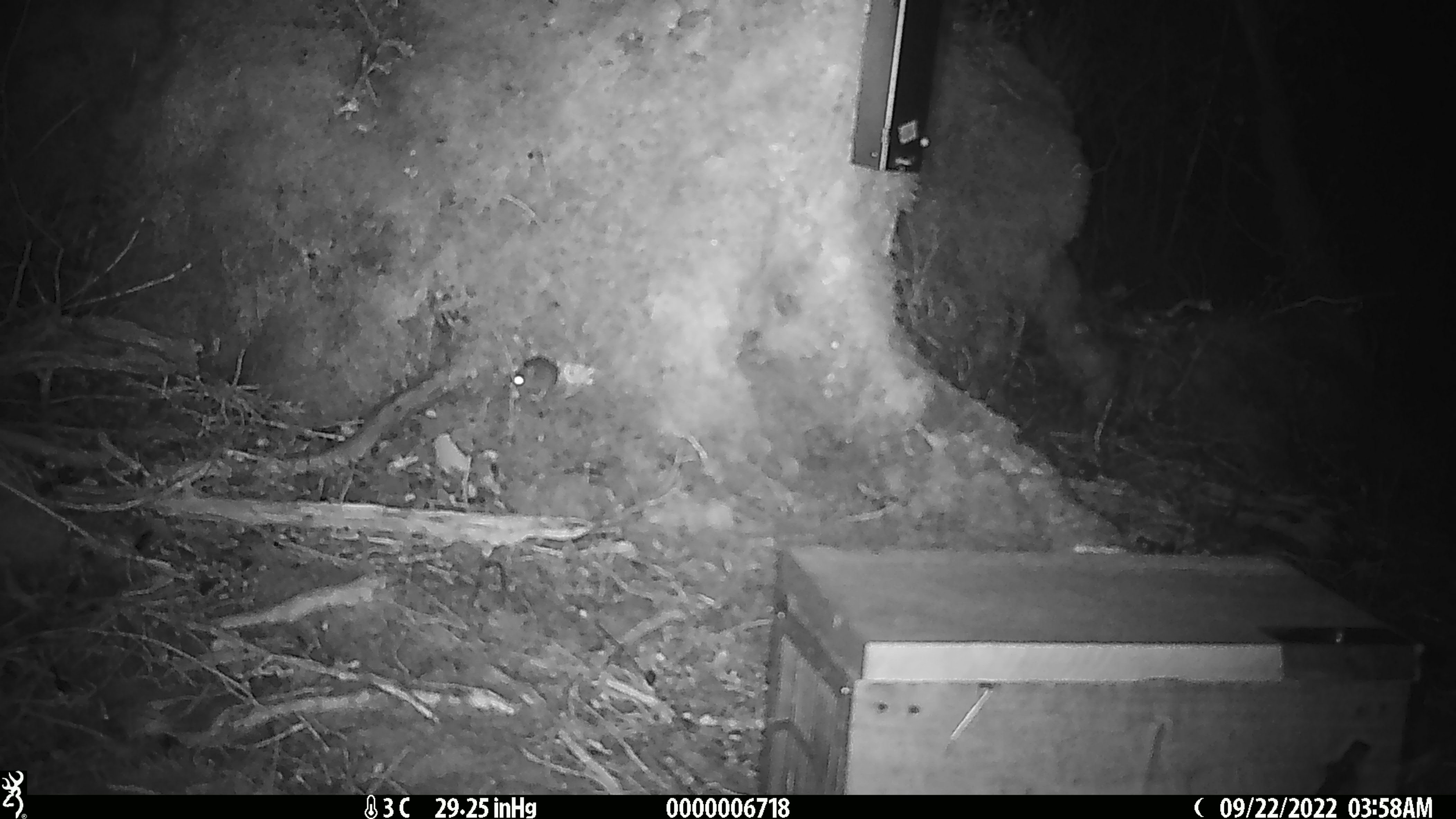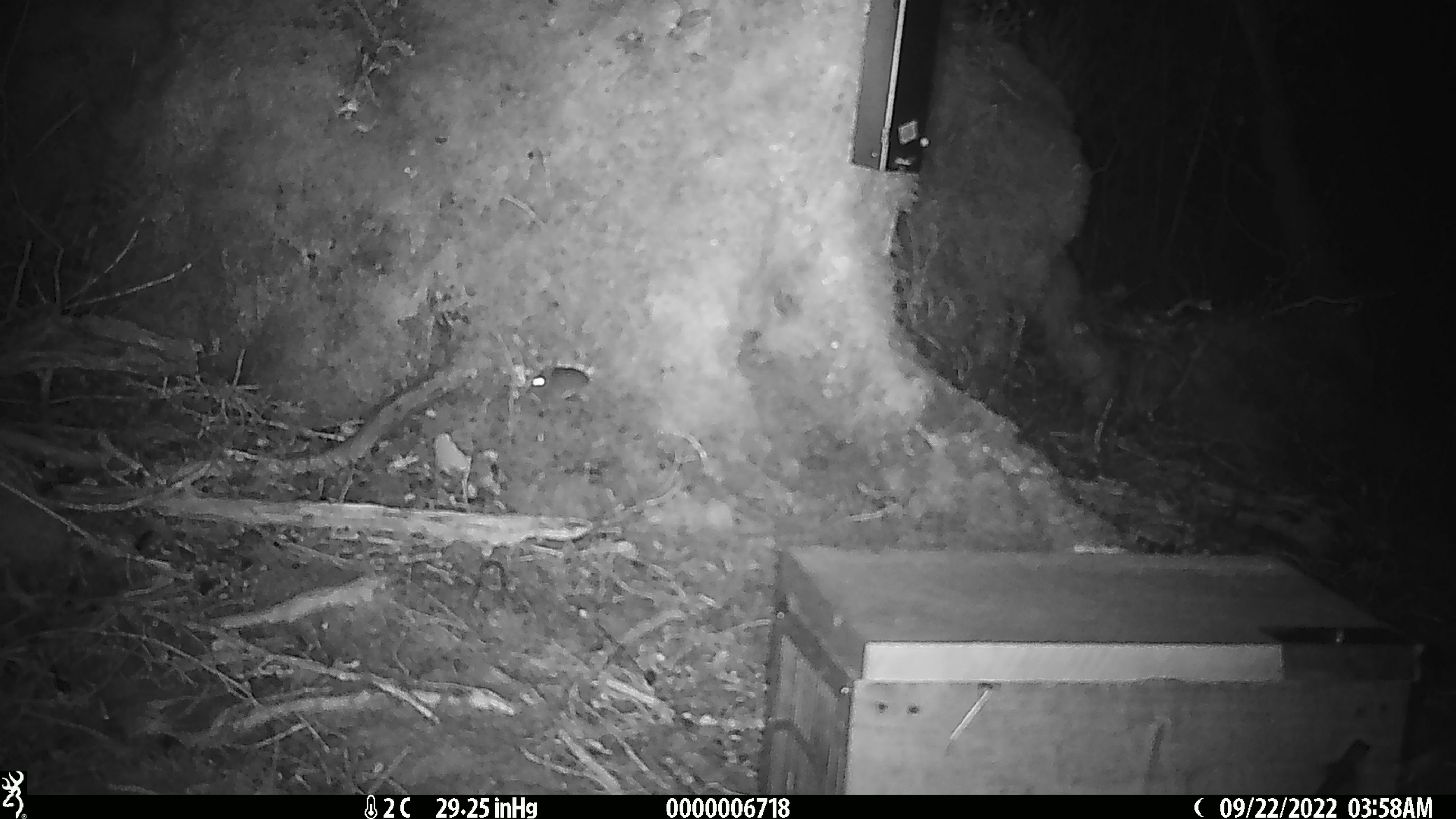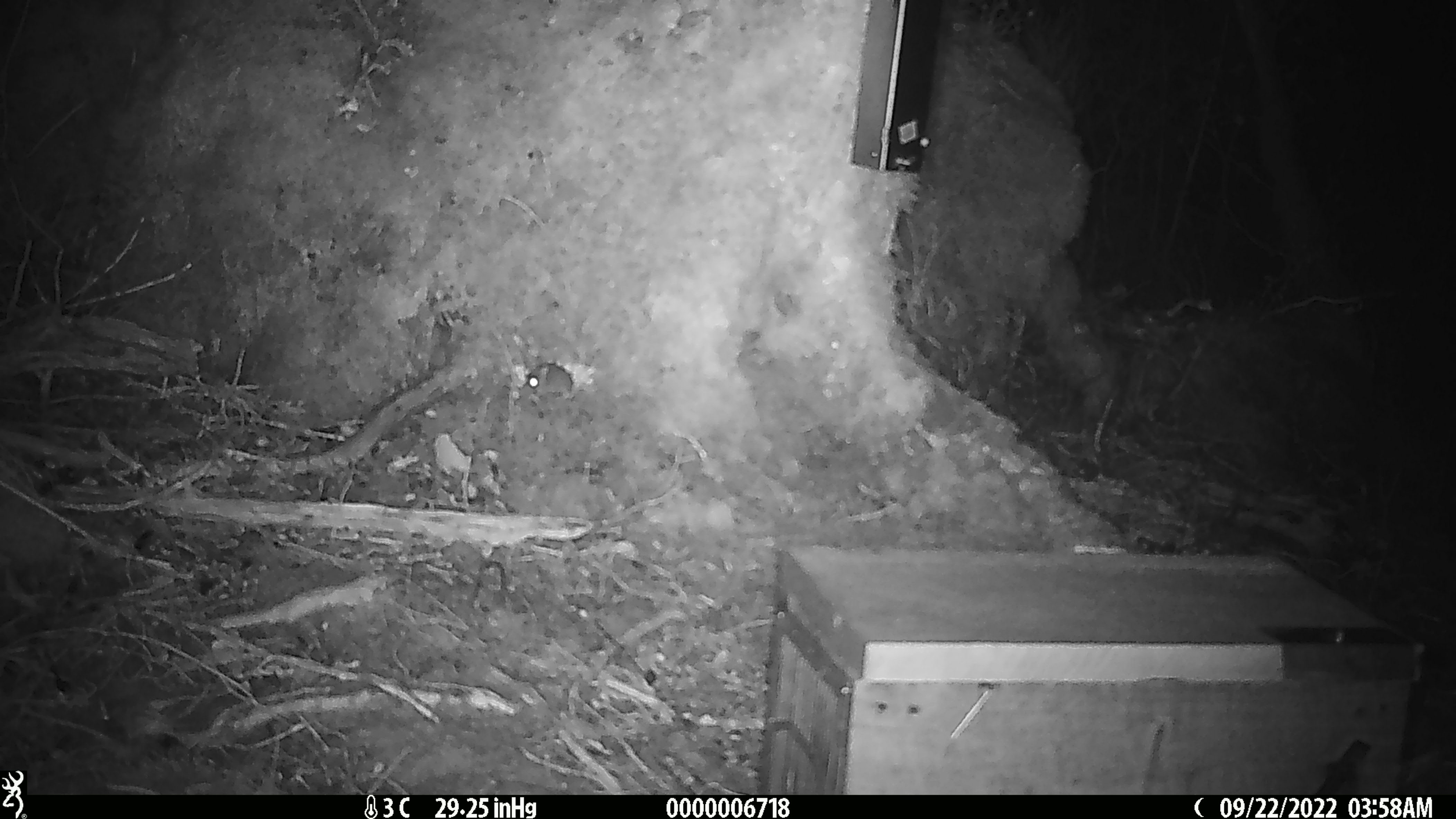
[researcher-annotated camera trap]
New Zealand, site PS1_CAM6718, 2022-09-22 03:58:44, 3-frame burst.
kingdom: Animalia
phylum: Chordata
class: Mammalia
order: Rodentia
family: Muridae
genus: Mus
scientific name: Mus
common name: mouse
Mouse (Mus).